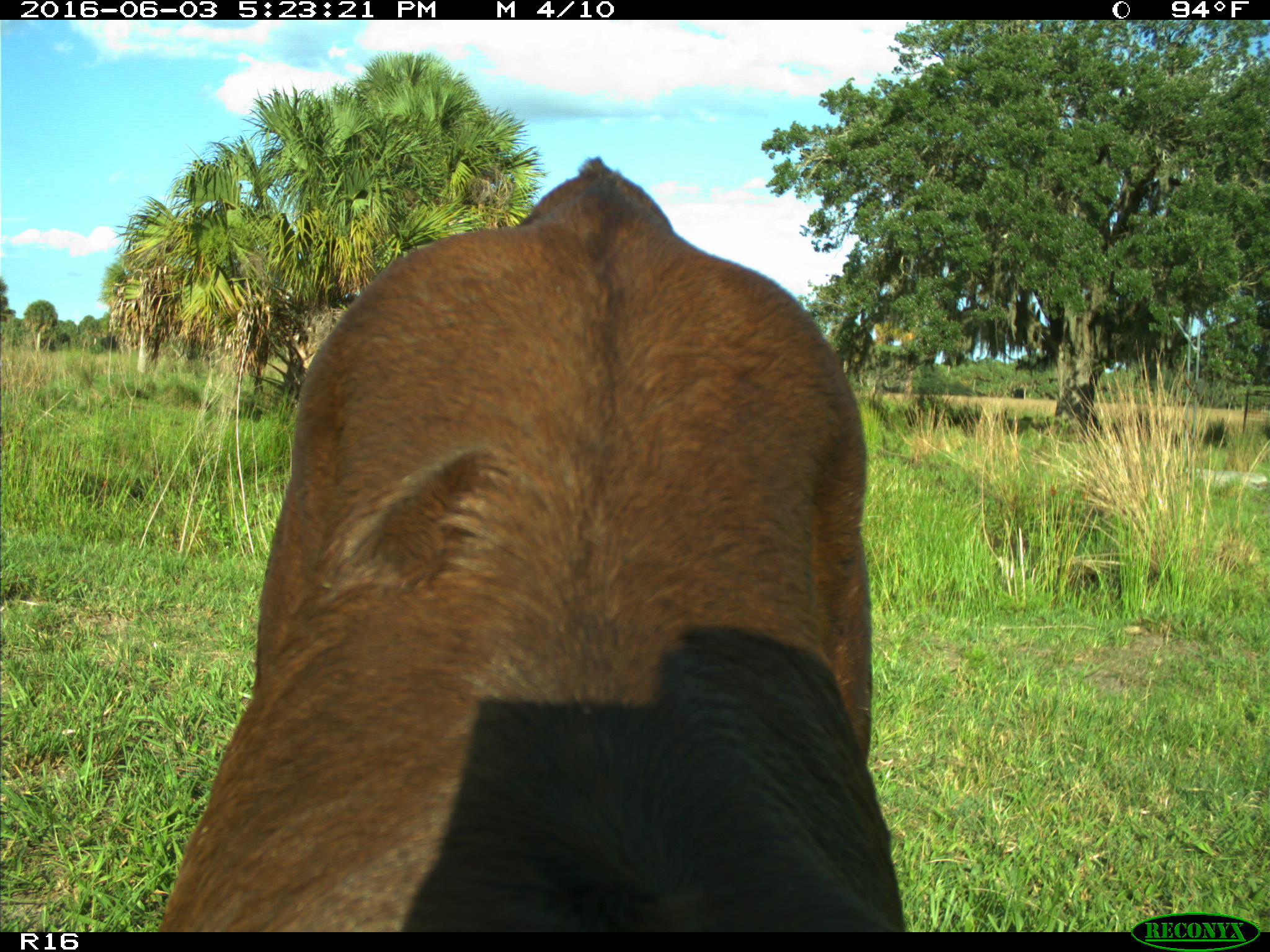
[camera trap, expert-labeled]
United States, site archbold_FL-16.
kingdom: Animalia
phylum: Chordata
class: Mammalia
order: Artiodactyla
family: Bovidae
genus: Bos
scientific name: Bos taurus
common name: domestic cow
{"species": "Bos taurus (domestic cow)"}